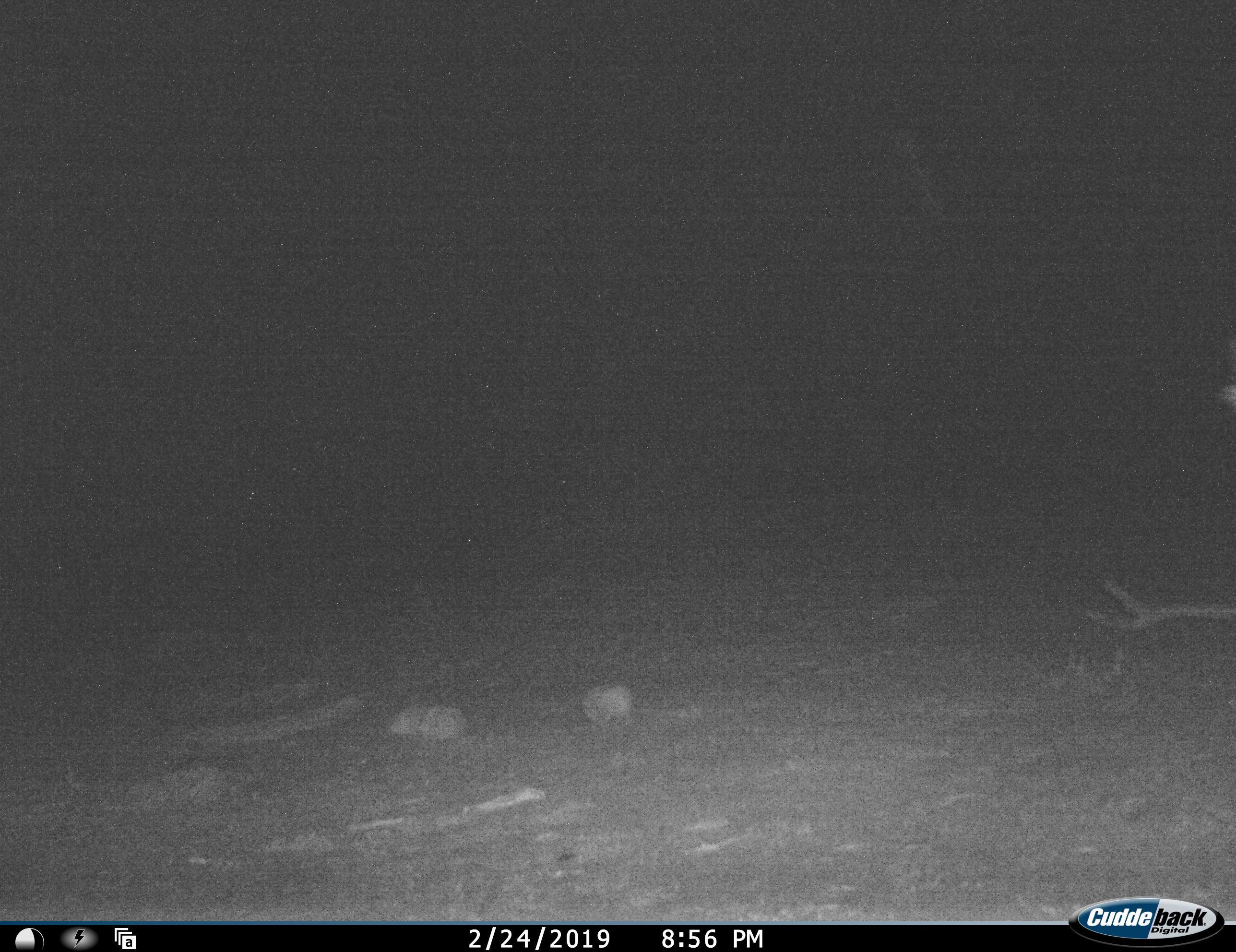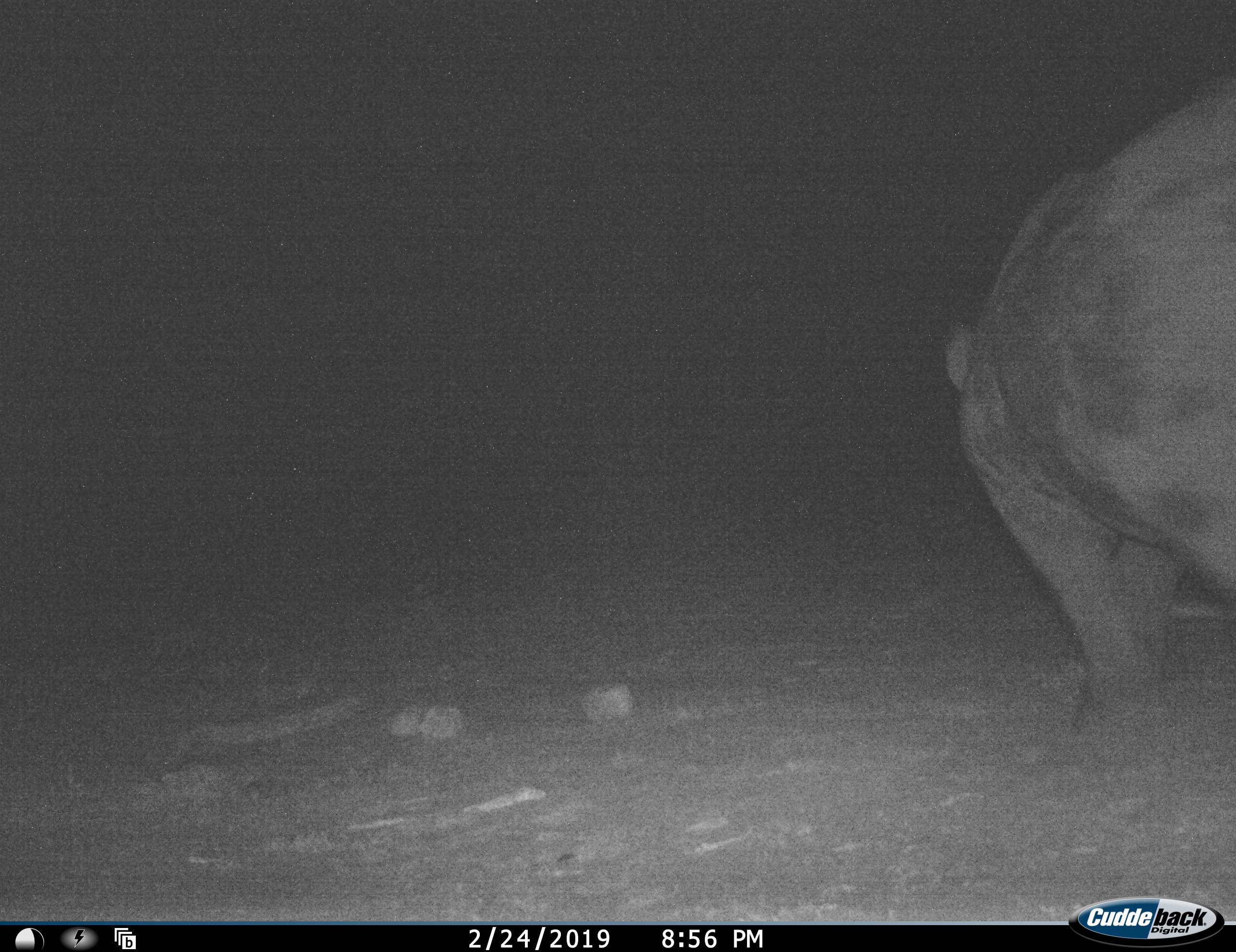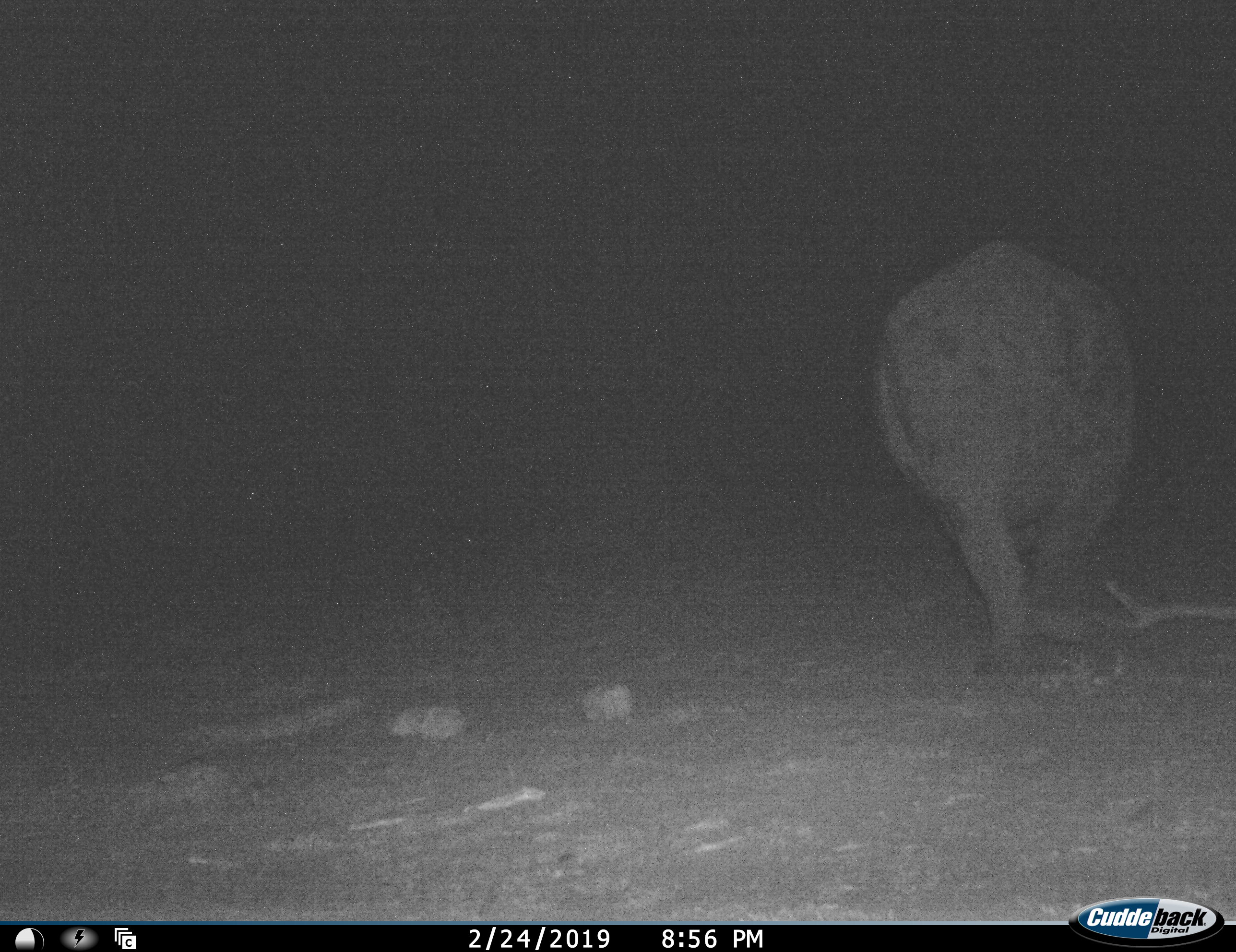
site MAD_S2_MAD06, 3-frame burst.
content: unidentified animal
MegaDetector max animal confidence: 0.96